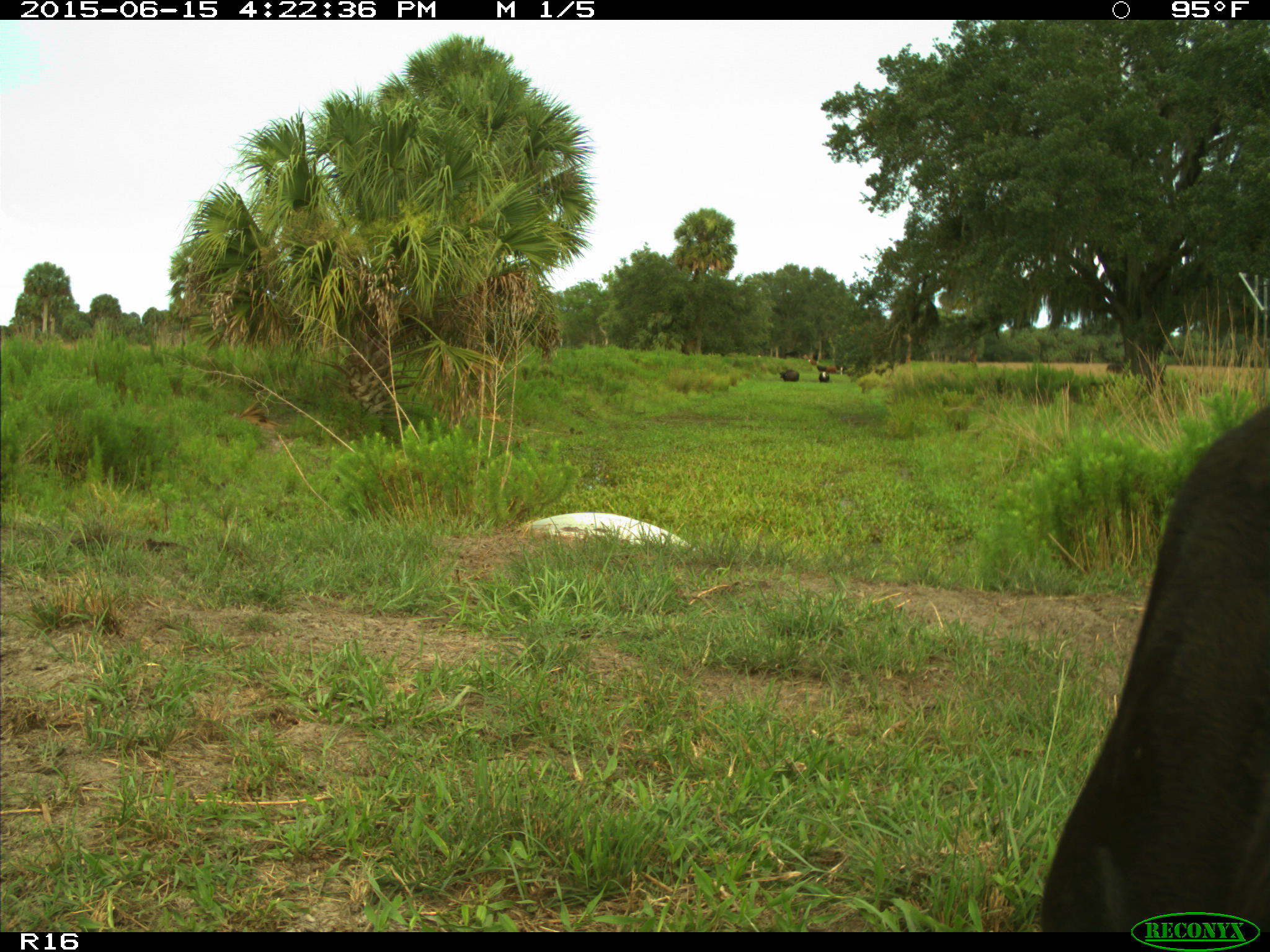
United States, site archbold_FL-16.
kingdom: Animalia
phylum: Chordata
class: Mammalia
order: Artiodactyla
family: Bovidae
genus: Bos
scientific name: Bos taurus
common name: domestic cow